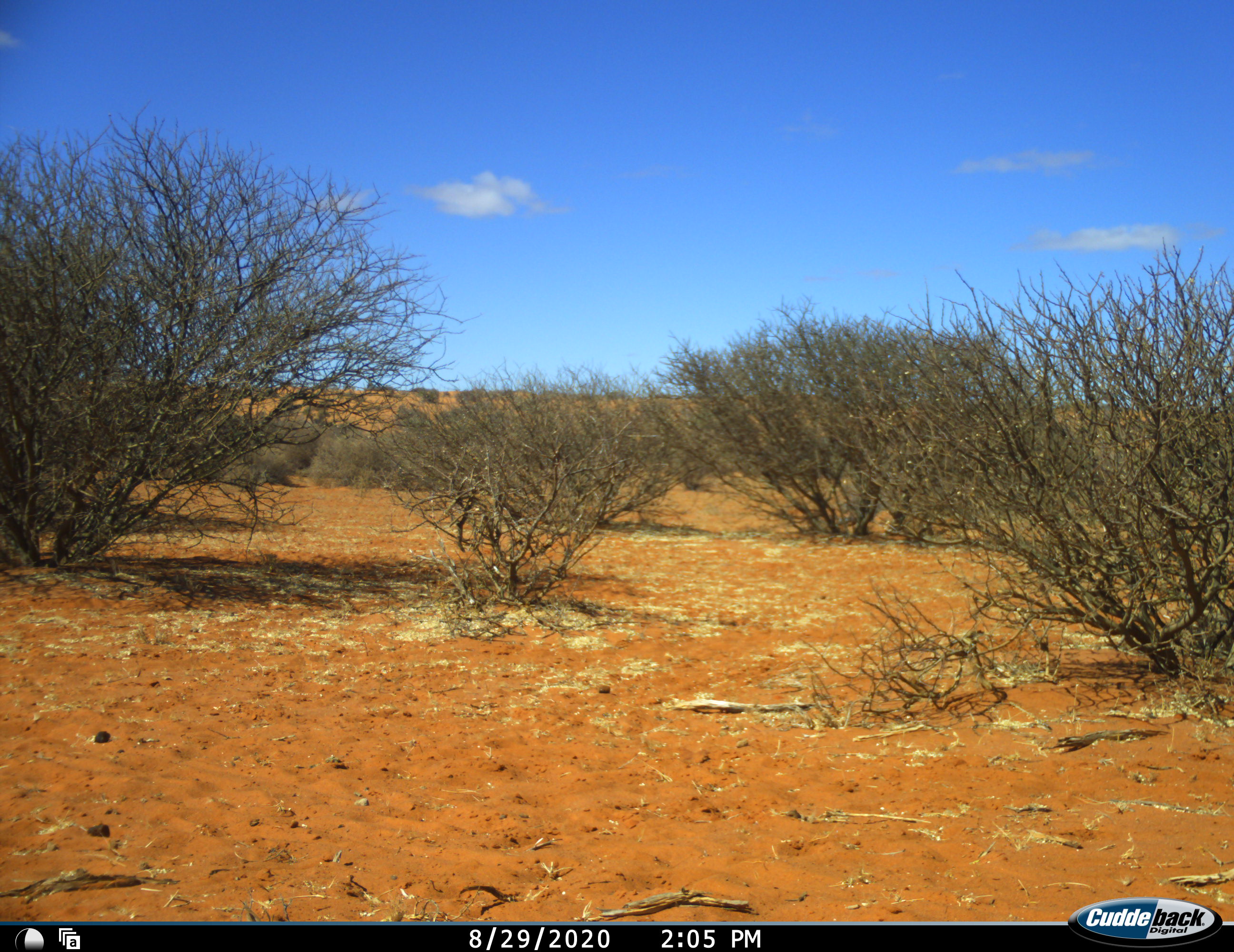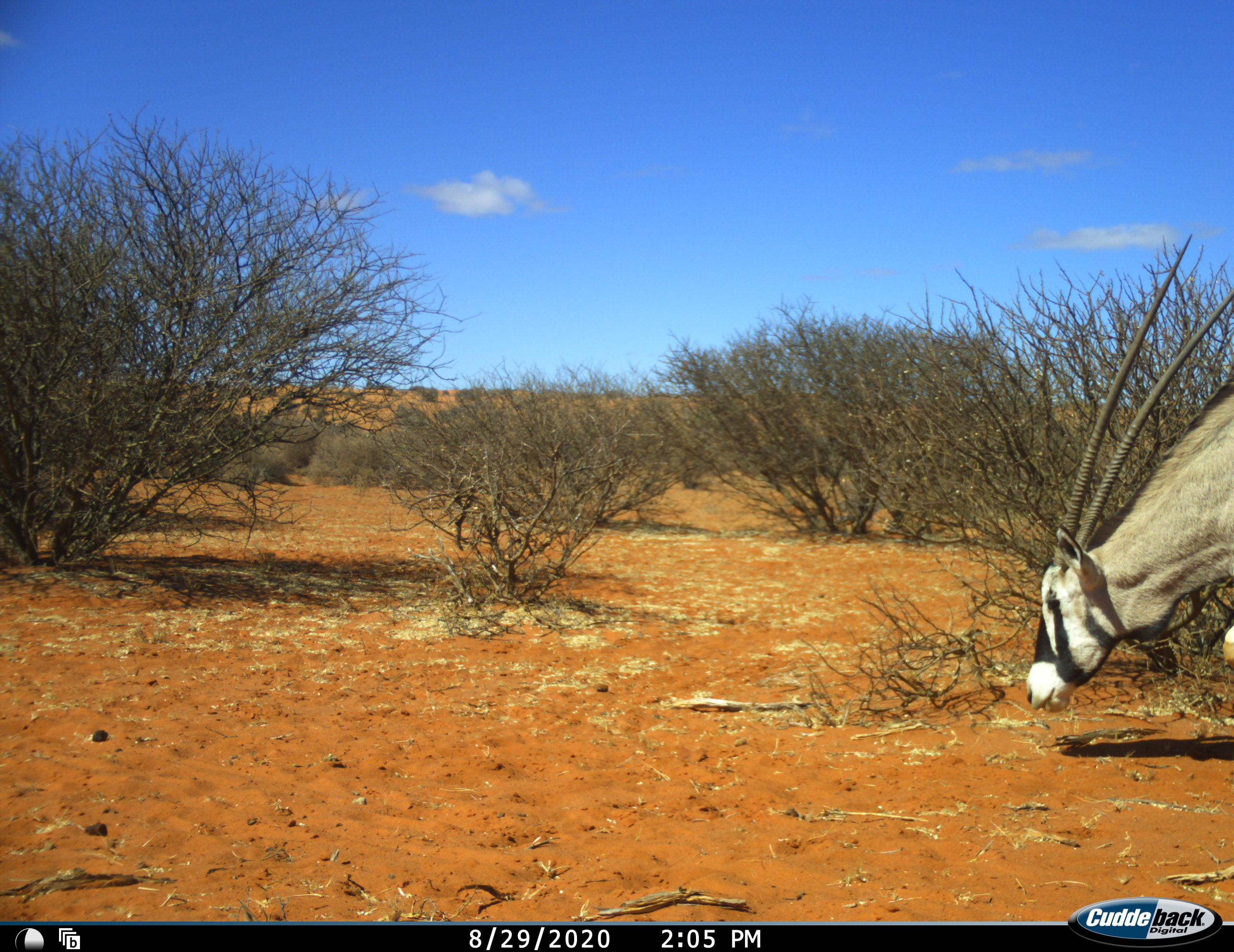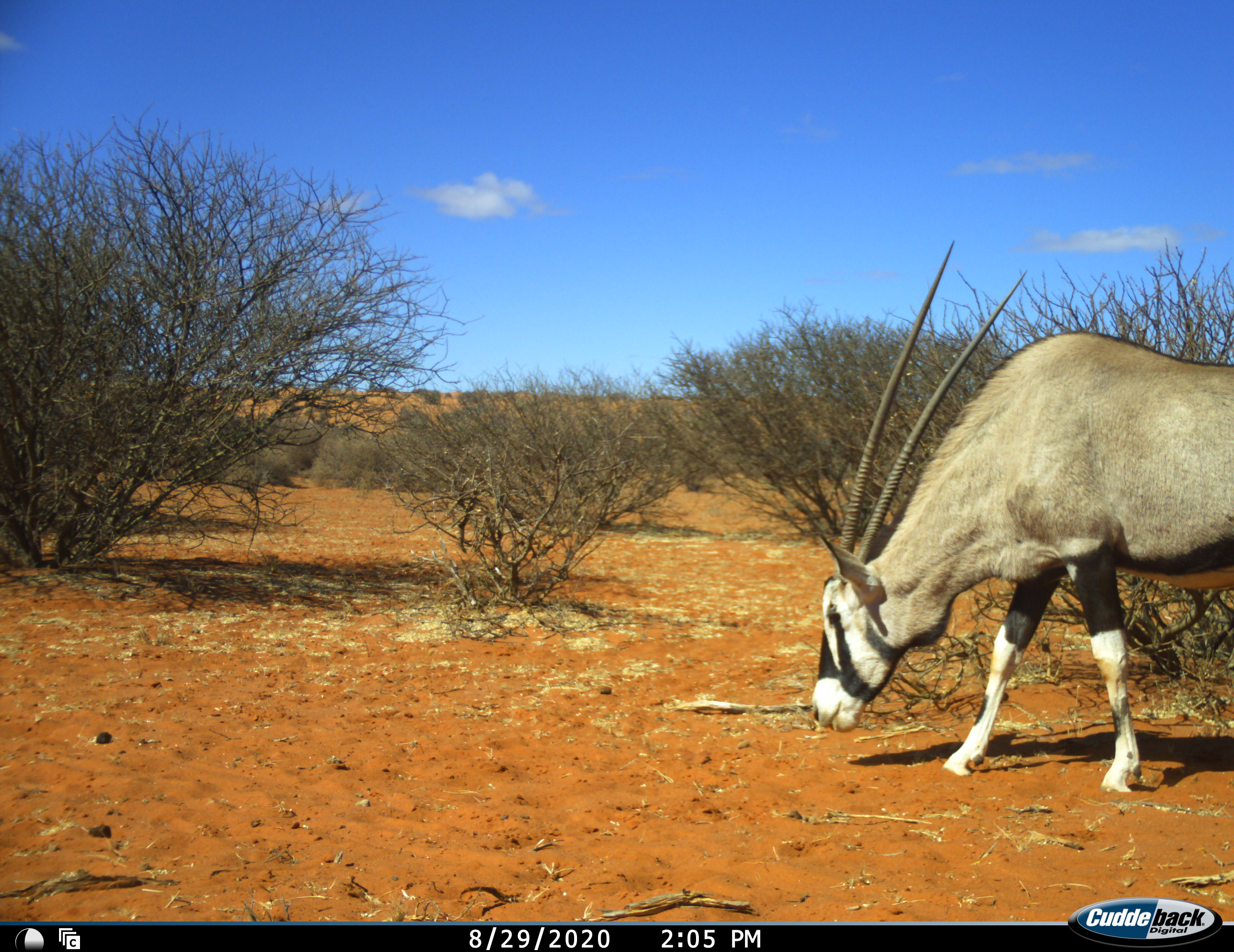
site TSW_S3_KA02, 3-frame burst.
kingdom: Animalia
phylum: Chordata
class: Mammalia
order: Artiodactyla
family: Bovidae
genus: Oryx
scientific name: Oryx gazella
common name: gemsbok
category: oryx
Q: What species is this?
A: Oryx (gemsbok) (Oryx gazella).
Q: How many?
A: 1.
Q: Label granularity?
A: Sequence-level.